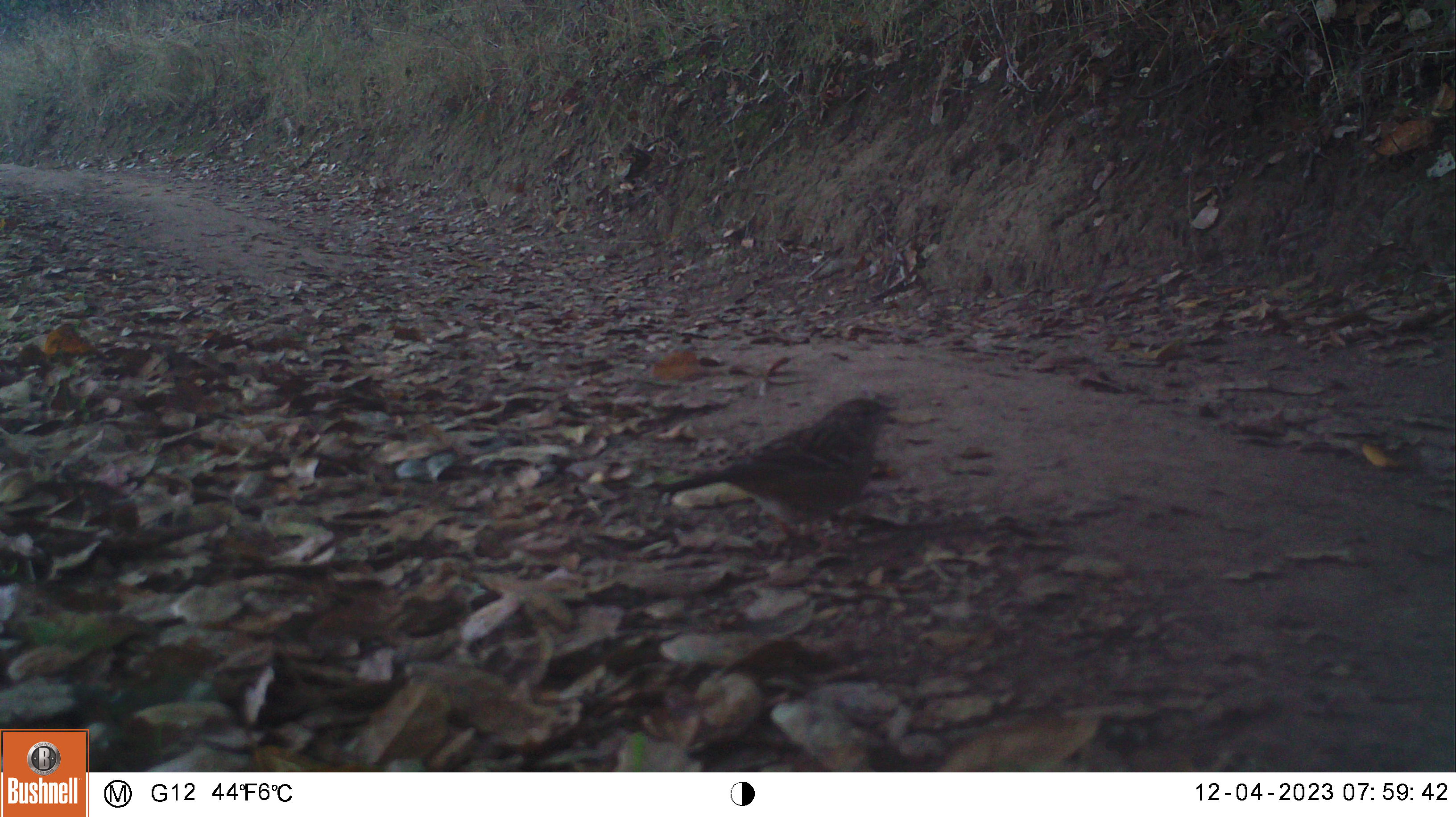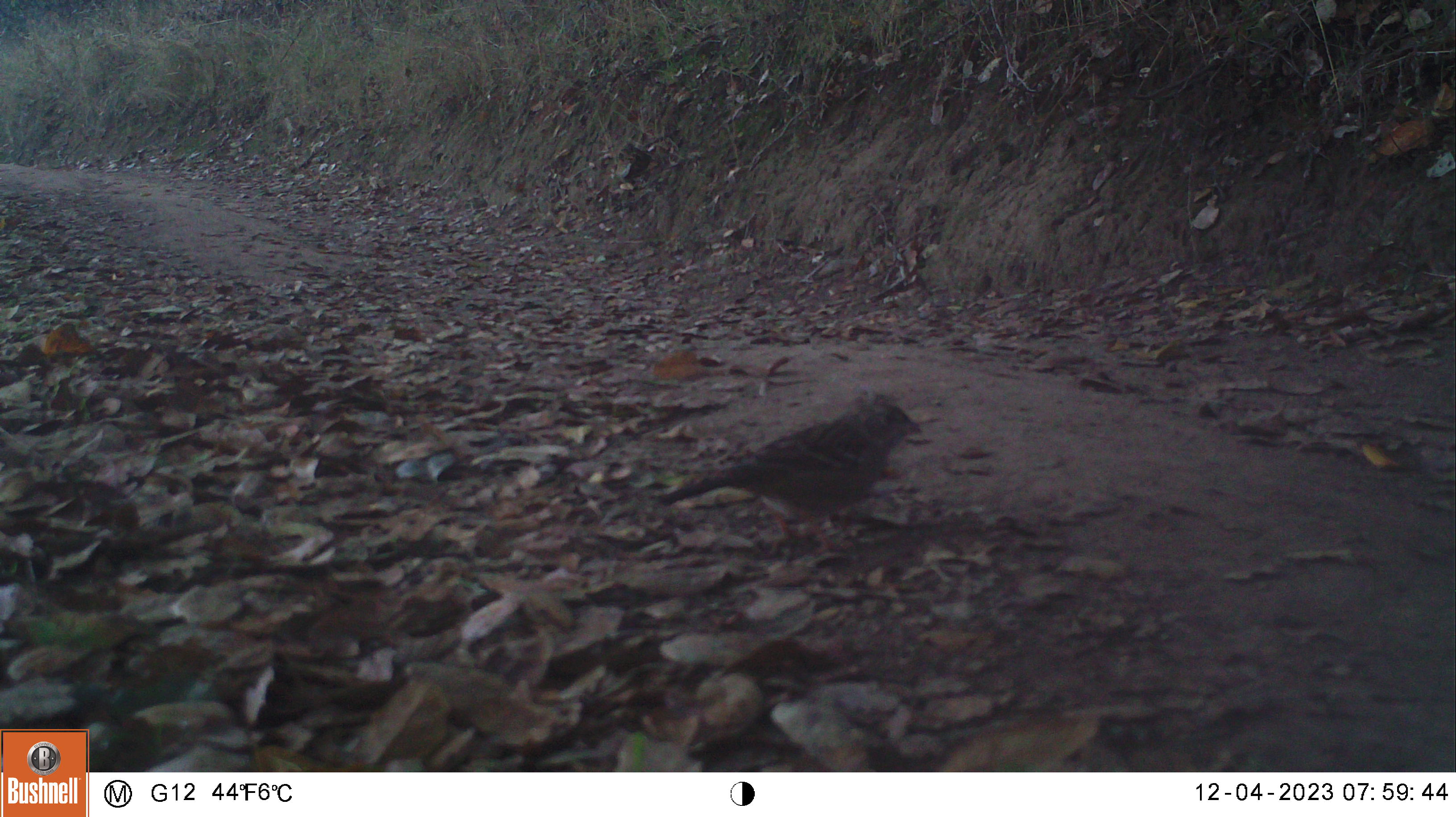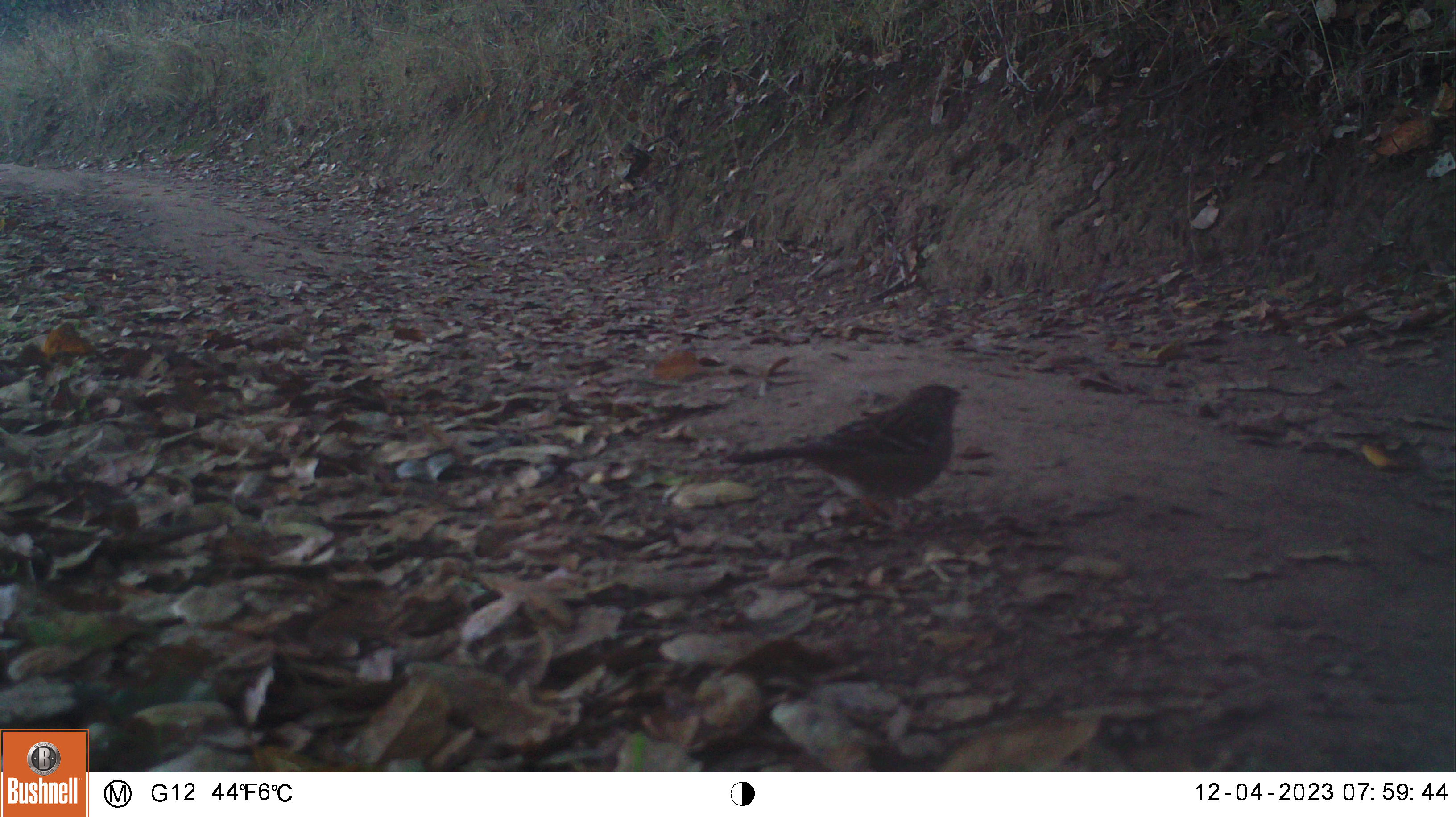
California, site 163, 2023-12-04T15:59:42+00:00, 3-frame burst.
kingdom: Animalia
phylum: Chordata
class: Aves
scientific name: Aves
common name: bird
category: unknown bird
Unknown bird (bird) (Aves).